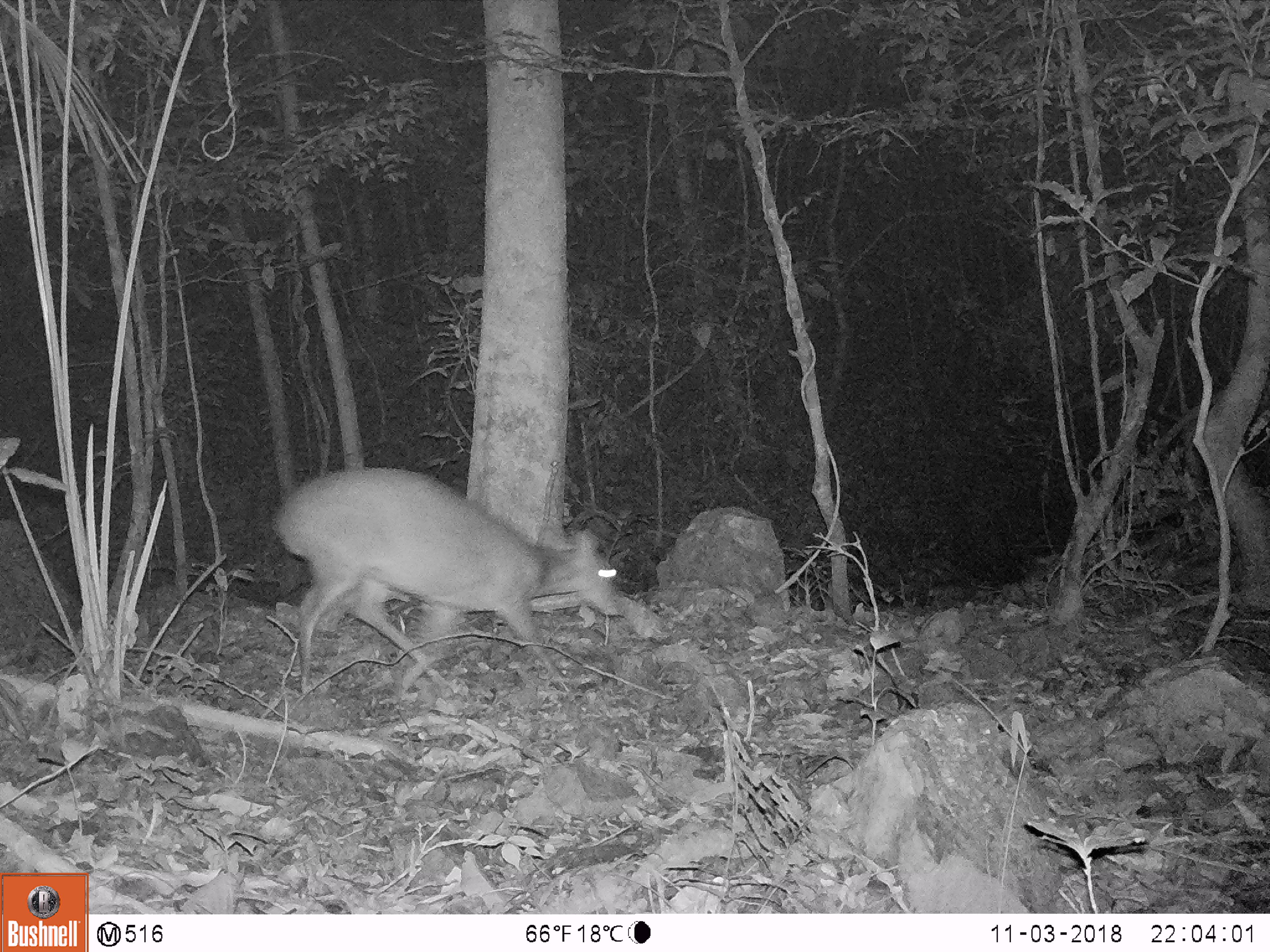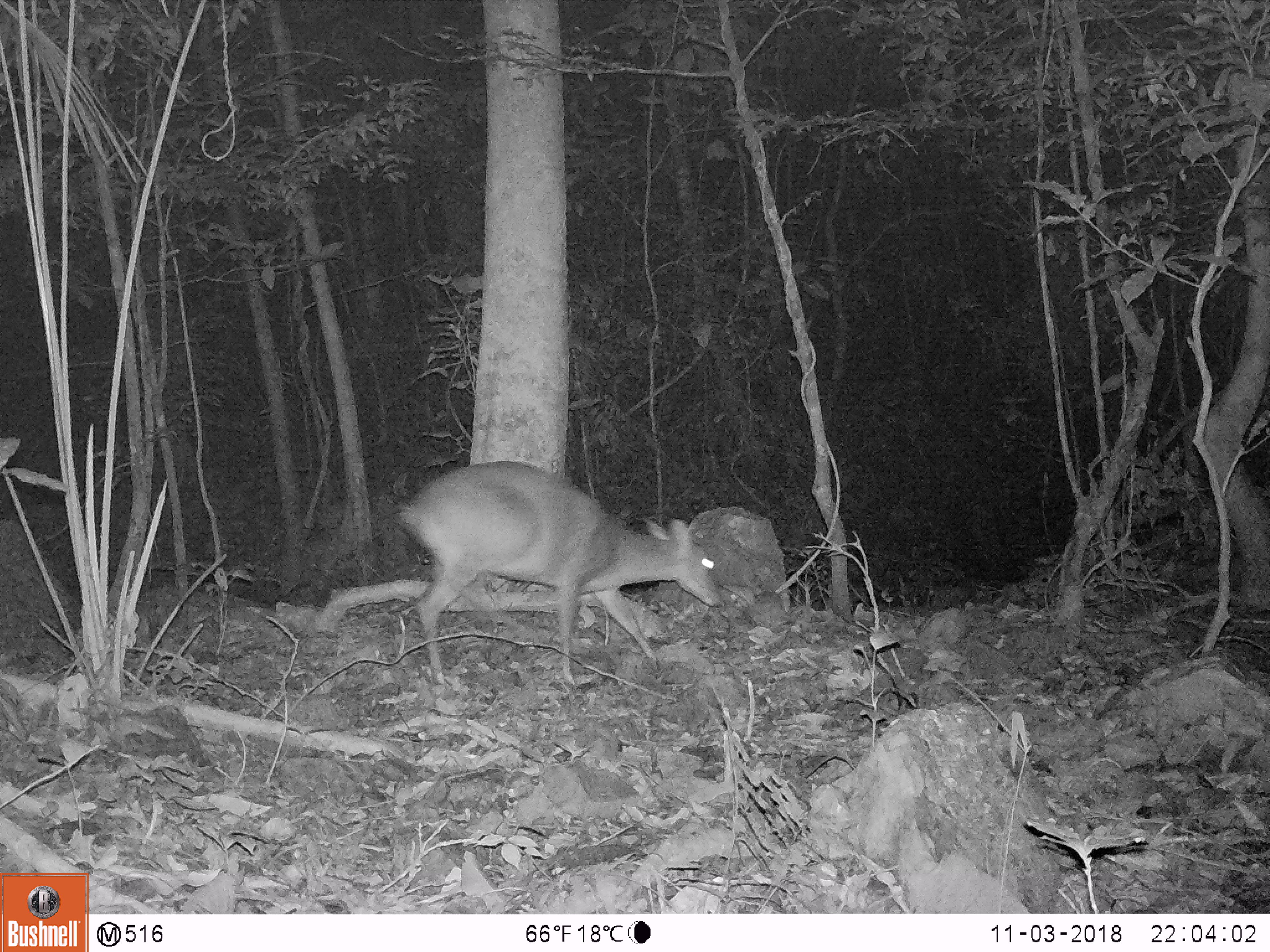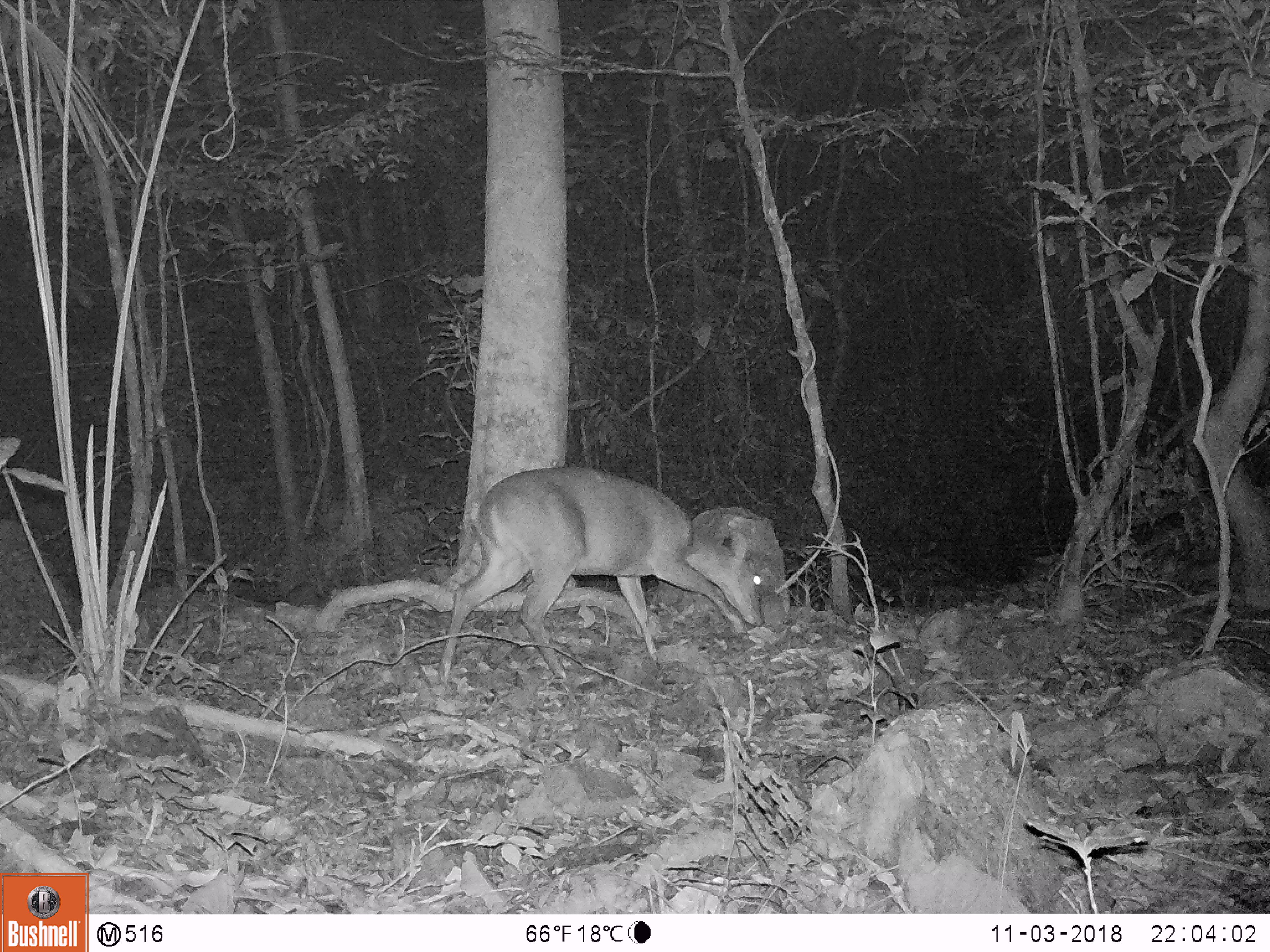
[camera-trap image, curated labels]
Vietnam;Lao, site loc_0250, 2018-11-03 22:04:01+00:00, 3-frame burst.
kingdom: Animalia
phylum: Chordata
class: Mammalia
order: Artiodactyla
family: Cervidae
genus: Muntiacus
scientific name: Muntiacus vuquangensis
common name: large-antlered muntjac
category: large antlered muntjac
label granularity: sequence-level